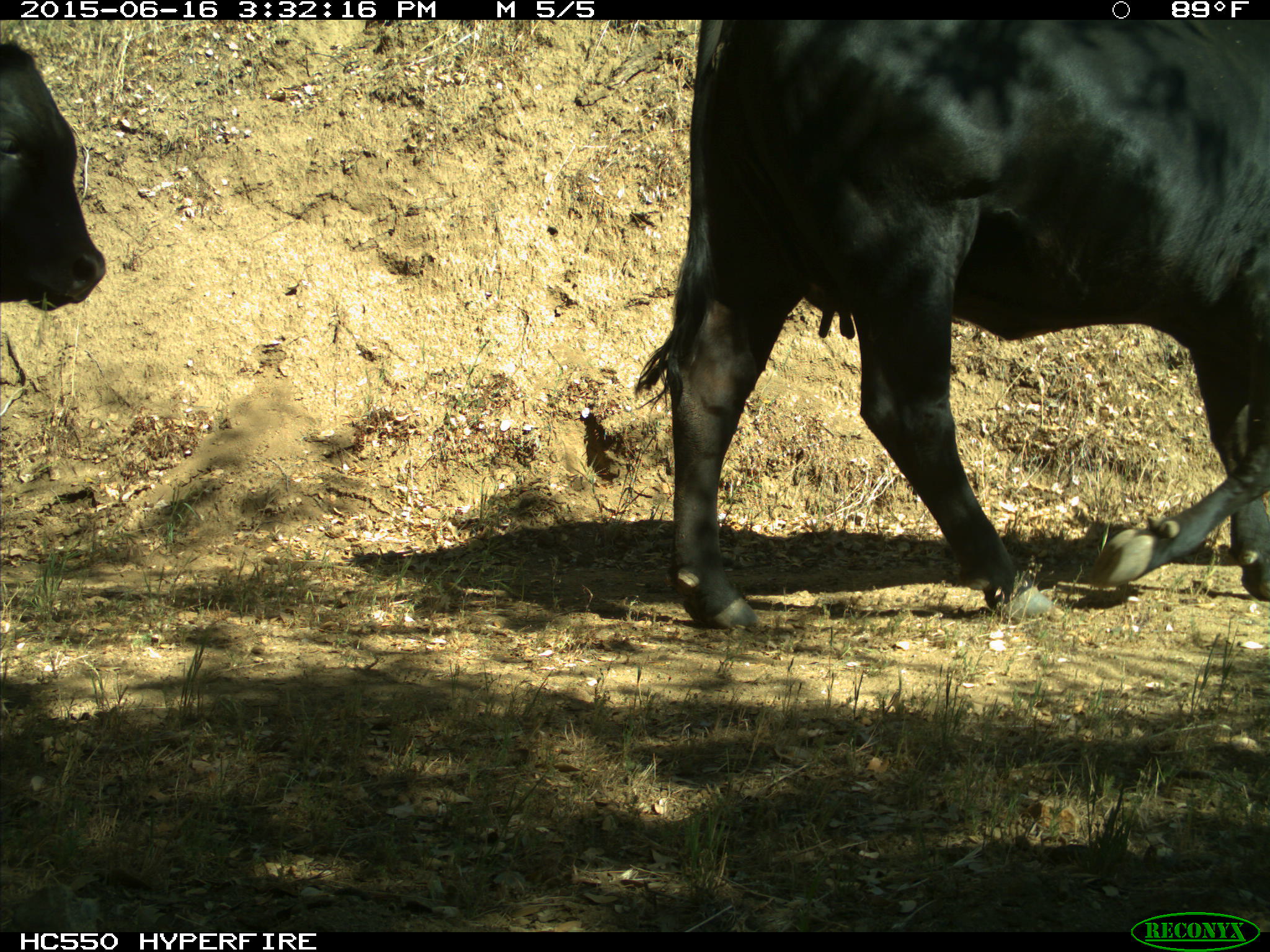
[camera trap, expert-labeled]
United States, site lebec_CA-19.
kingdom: Animalia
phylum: Chordata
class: Mammalia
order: Artiodactyla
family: Bovidae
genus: Bos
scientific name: Bos taurus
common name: domestic cow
Bos taurus (domestic cow).